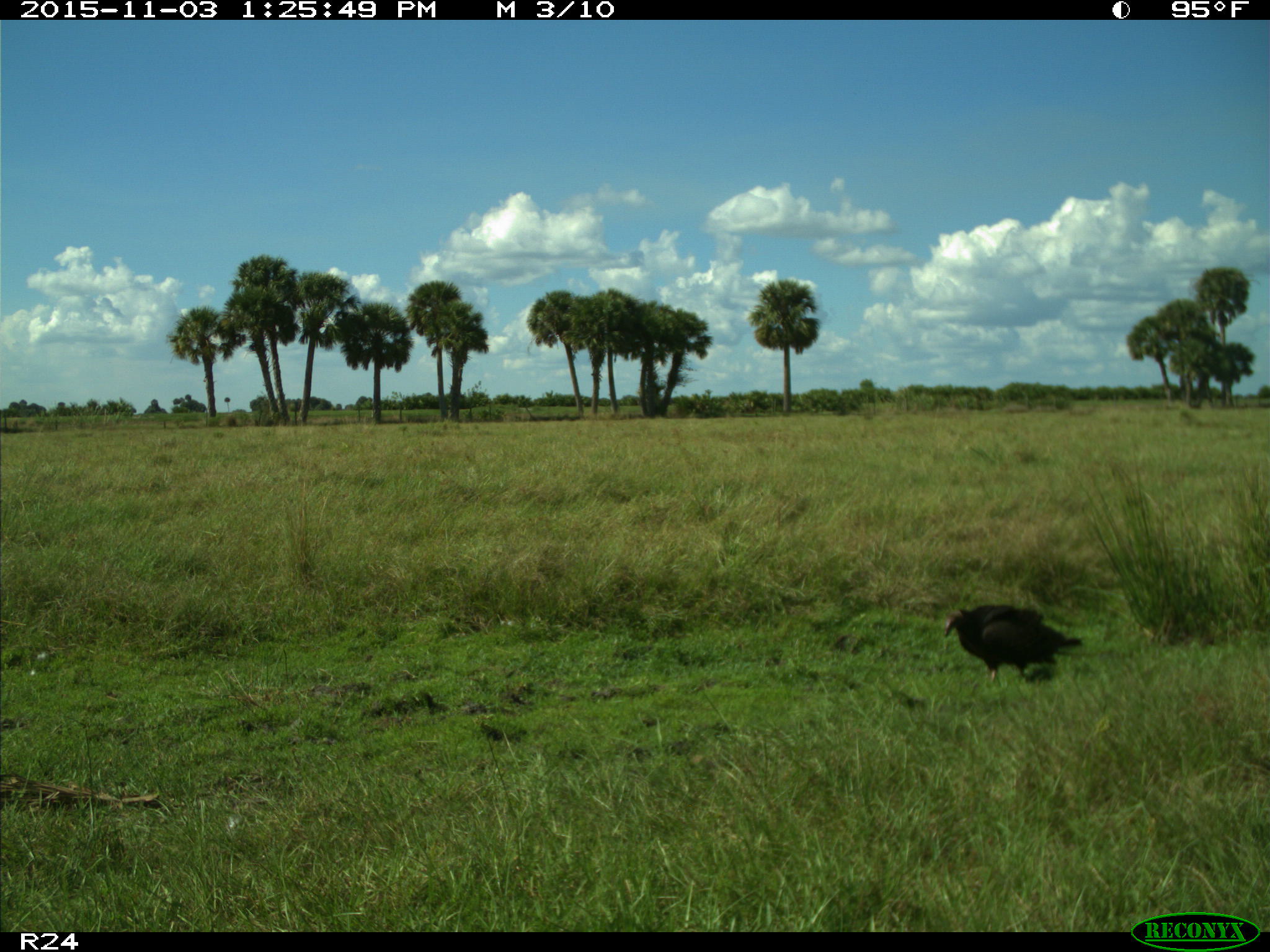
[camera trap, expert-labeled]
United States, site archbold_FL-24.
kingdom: Animalia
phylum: Chordata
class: Aves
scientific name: Aves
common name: birds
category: unidentified bird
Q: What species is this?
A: Unidentified bird (birds) (Aves).